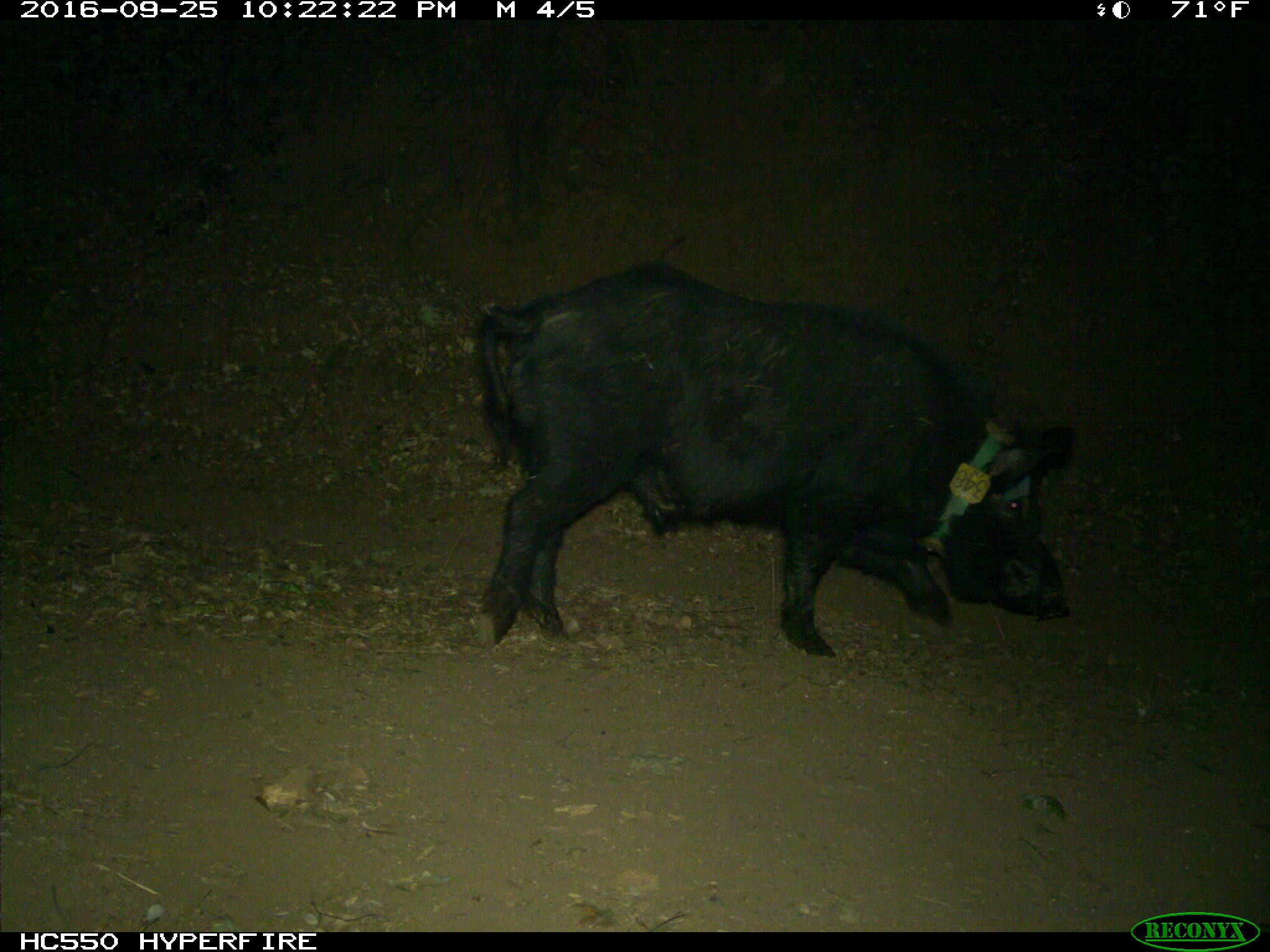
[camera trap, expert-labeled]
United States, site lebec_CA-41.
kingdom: Animalia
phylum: Chordata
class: Mammalia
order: Artiodactyla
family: Suidae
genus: Sus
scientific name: Sus scrofa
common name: wild boar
Sus scrofa (wild boar).